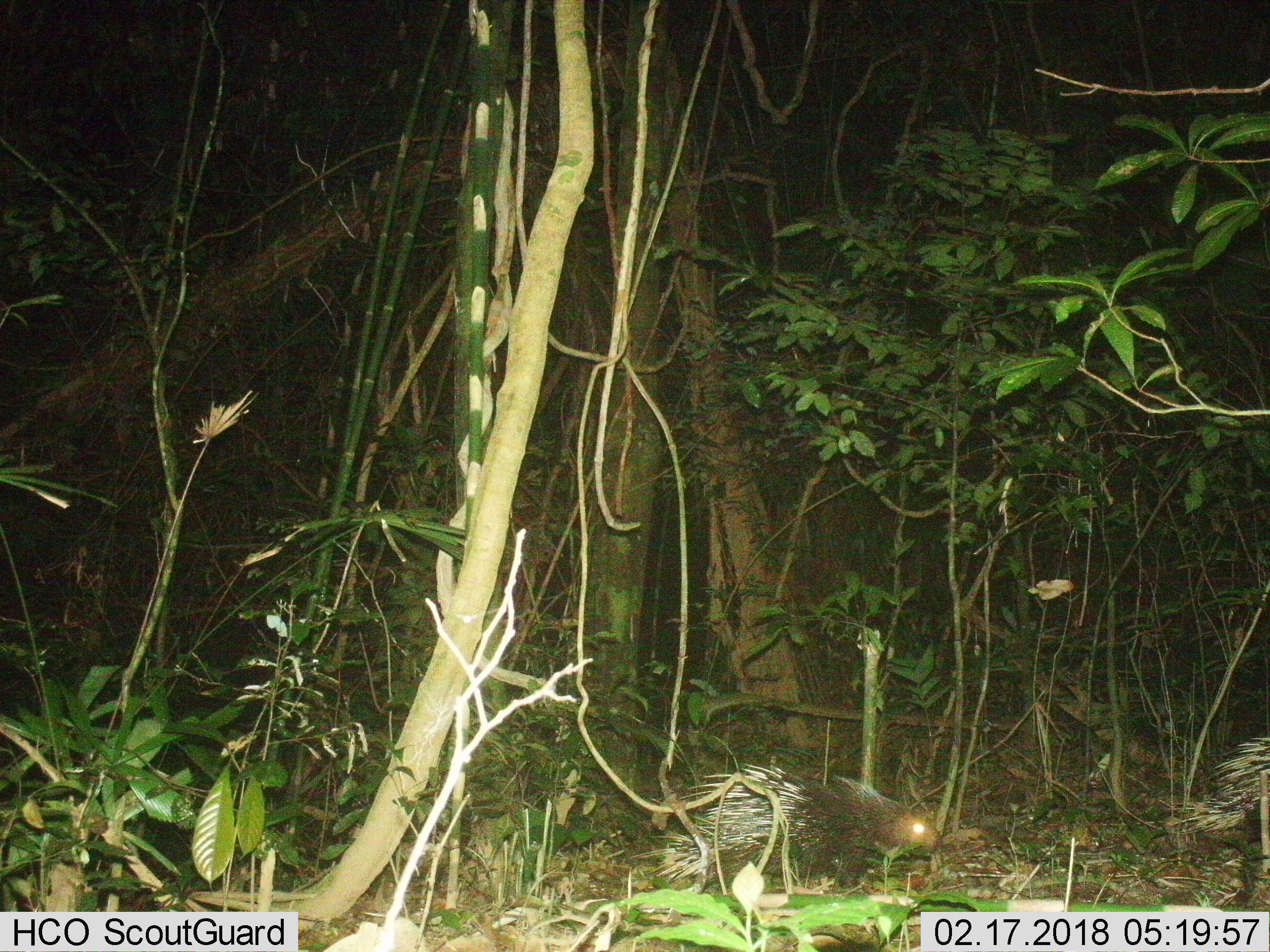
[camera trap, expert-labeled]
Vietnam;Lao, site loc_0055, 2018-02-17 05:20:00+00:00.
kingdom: Animalia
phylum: Chordata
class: Mammalia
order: Rodentia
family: Hystricidae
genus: Hystrix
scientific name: Hystrix brachyura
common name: malayan porcupine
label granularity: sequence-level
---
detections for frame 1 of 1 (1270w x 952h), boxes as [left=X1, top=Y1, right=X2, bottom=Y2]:
malayan porcupine: [left=629, top=761, right=940, bottom=900]; [left=1157, top=735, right=1270, bottom=832]